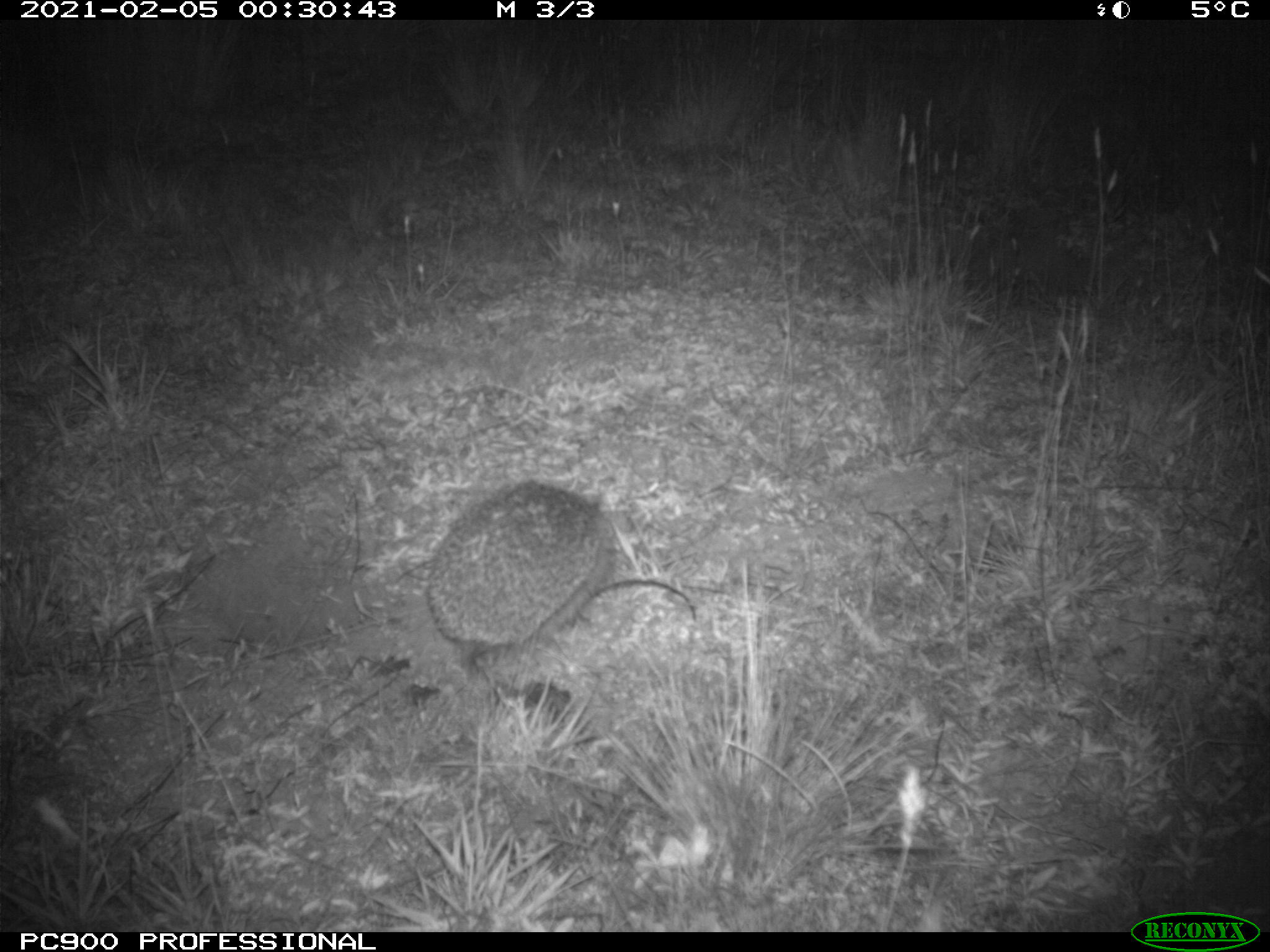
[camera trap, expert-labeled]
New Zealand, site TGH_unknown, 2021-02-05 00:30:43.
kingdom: Animalia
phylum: Chordata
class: Mammalia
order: Eulipotyphla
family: Erinaceidae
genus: Erinaceus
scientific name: Erinaceus europaeus europaeus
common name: european hedgehog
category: hedgehog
Hedgehog (european hedgehog) (Erinaceus europaeus europaeus).